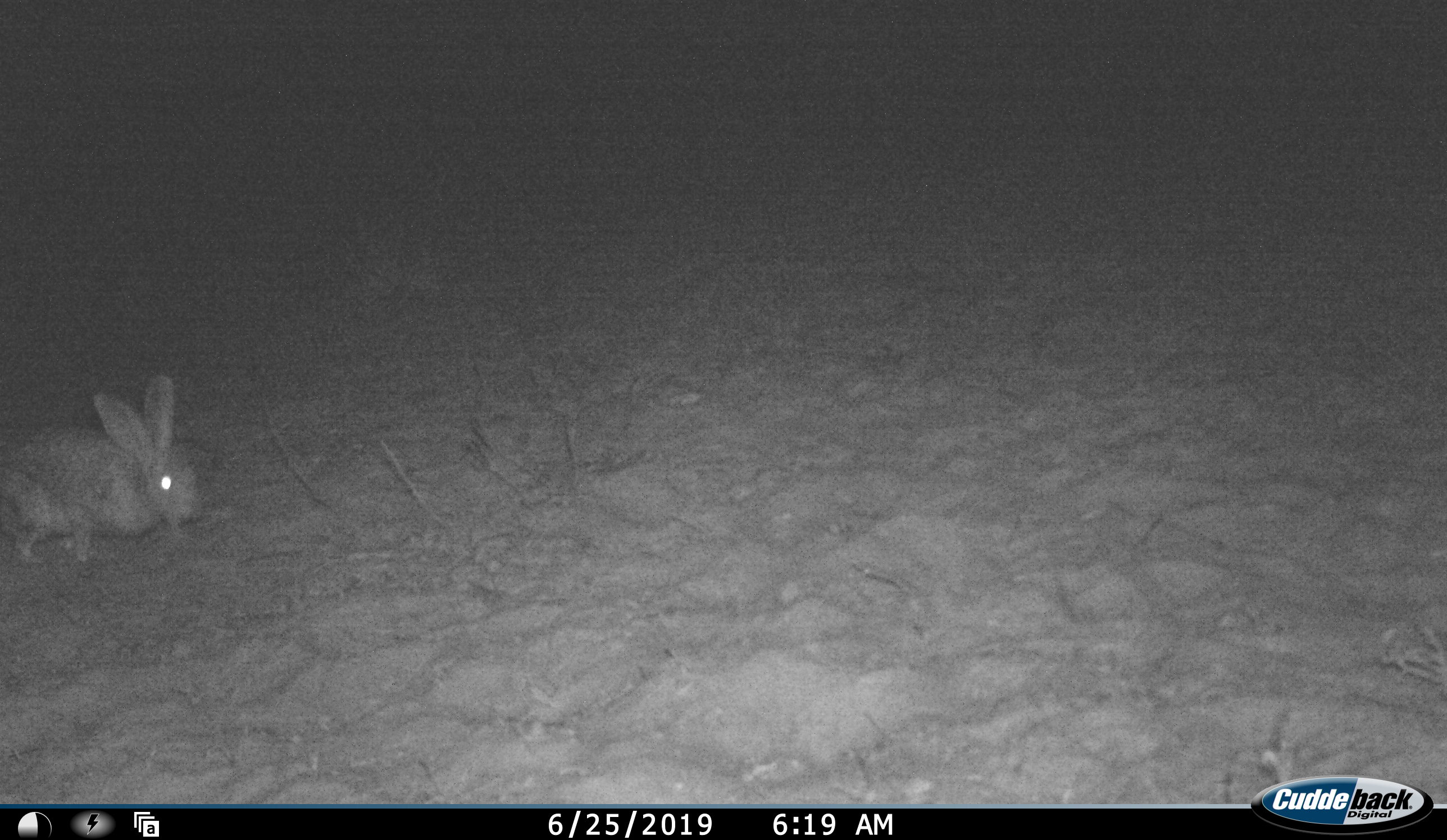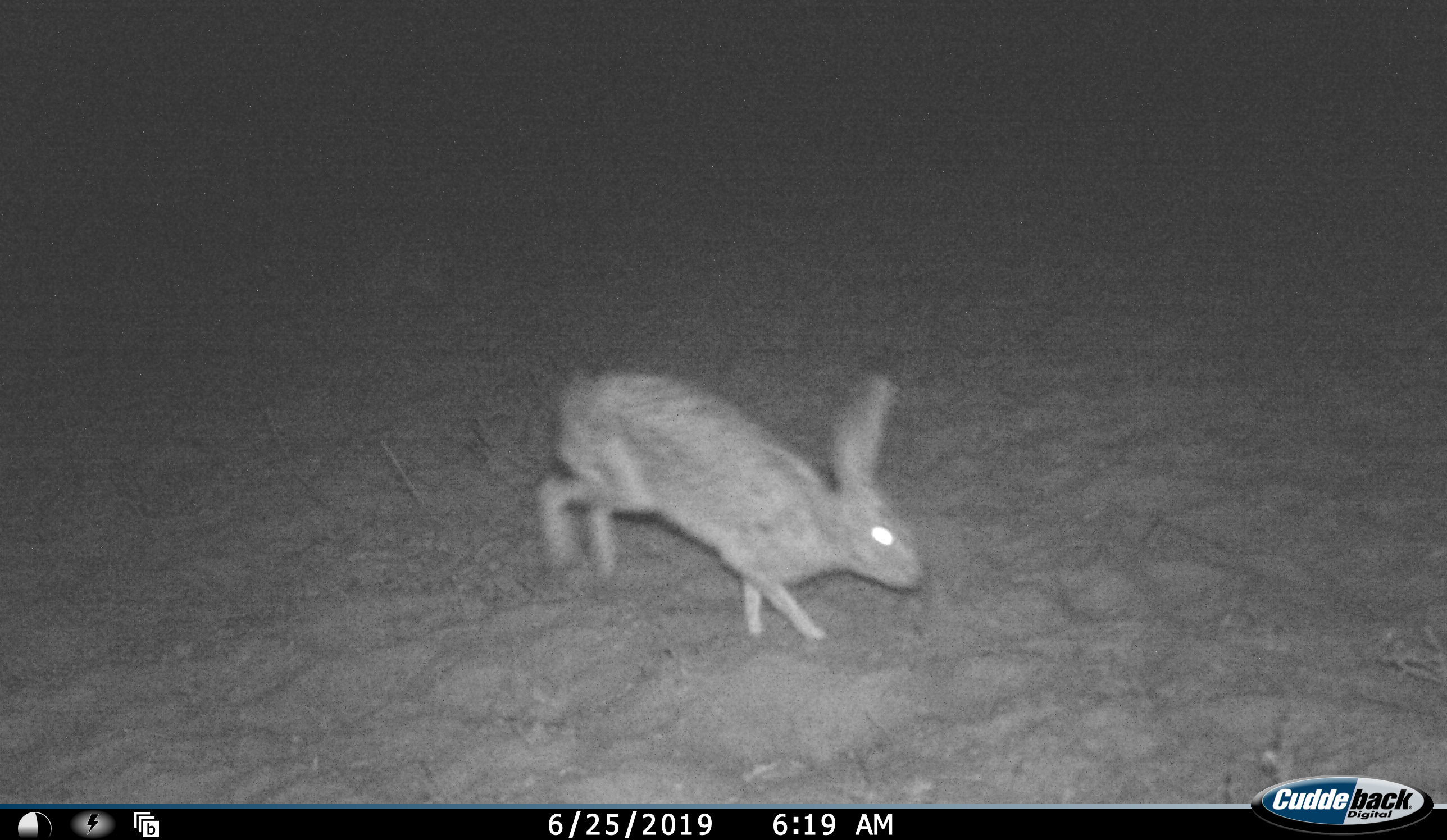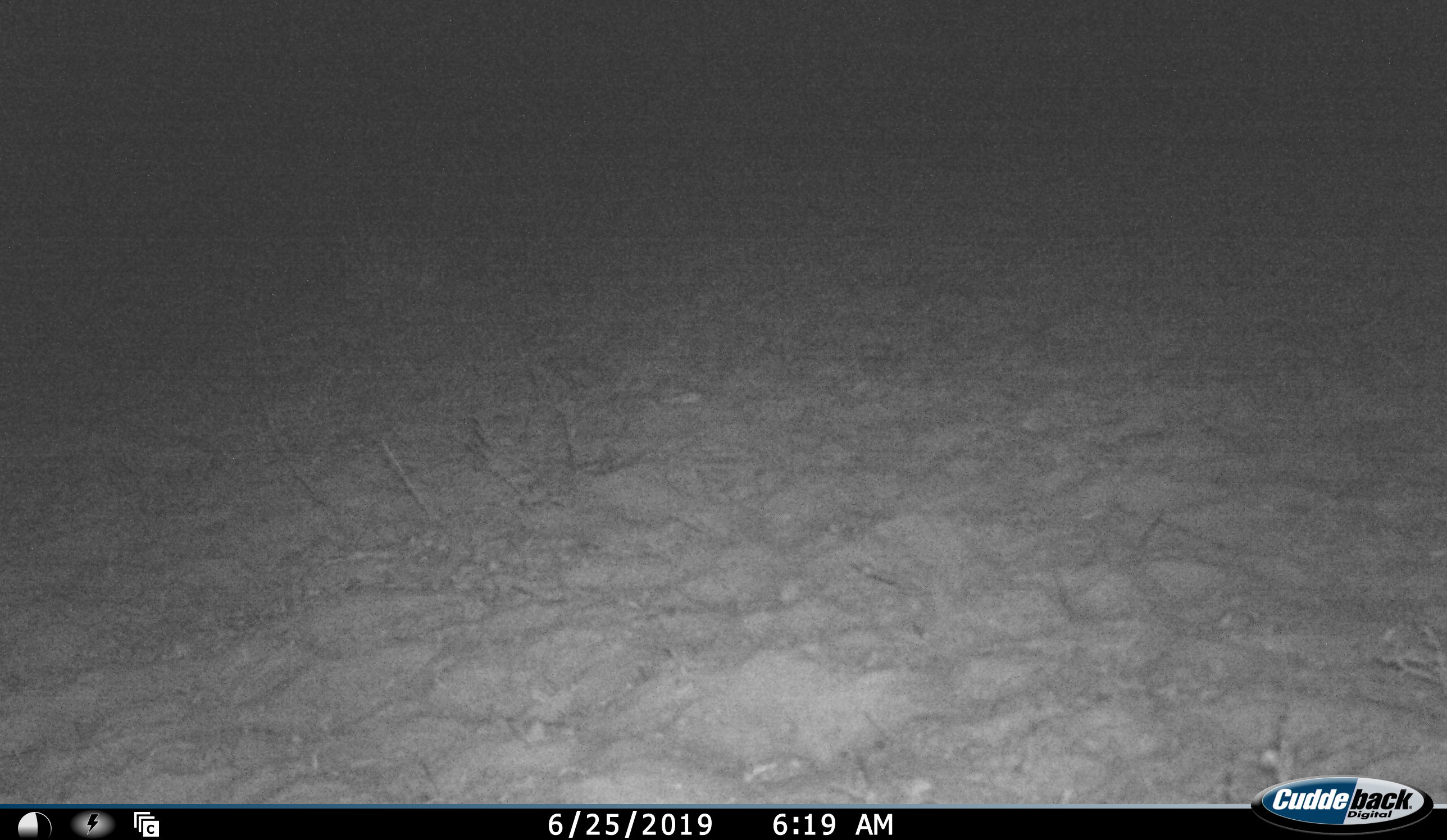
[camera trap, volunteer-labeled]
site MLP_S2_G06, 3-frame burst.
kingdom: Animalia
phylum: Chordata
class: Mammalia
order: Lagomorpha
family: Leporidae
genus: Lepus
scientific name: Lepus capensis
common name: cape hare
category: harecape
Harecape (cape hare) (Lepus capensis), count 1. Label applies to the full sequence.